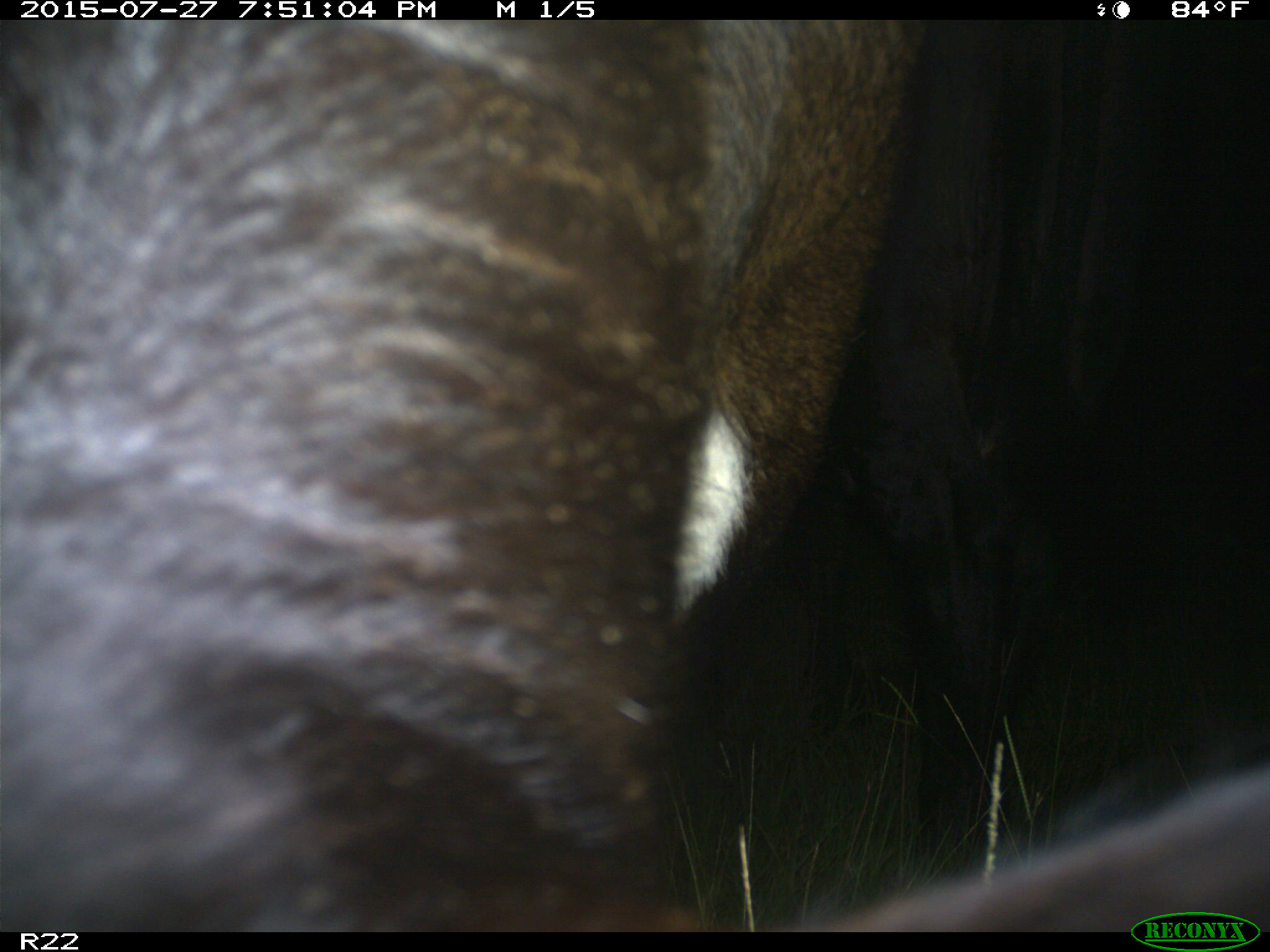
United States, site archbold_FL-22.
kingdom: Animalia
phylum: Chordata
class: Mammalia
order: Artiodactyla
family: Bovidae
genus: Bos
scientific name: Bos taurus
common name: domestic cow